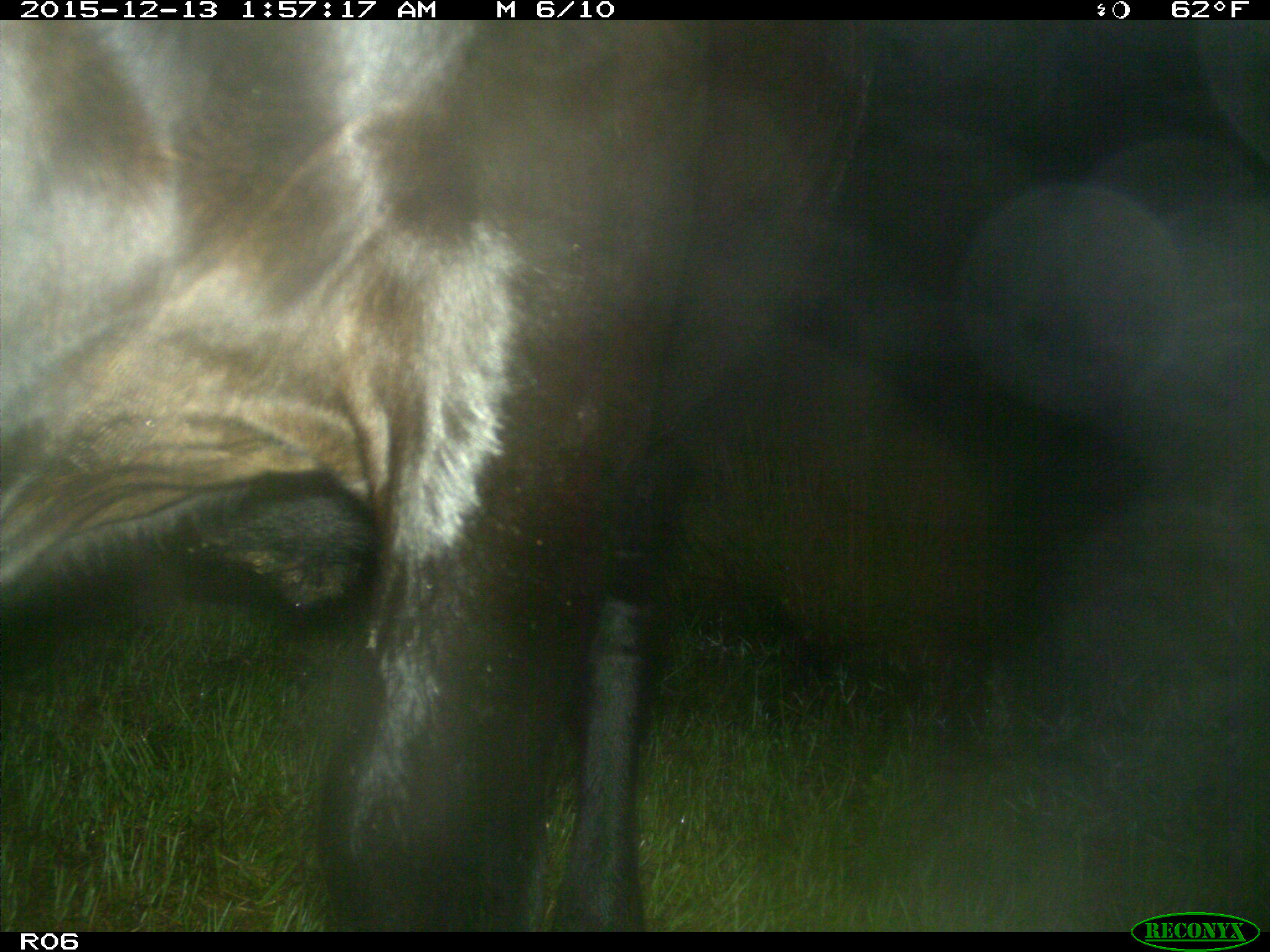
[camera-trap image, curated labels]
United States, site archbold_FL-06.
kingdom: Animalia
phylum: Chordata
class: Mammalia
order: Artiodactyla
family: Bovidae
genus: Bos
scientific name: Bos taurus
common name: domestic cow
Bos taurus (domestic cow).